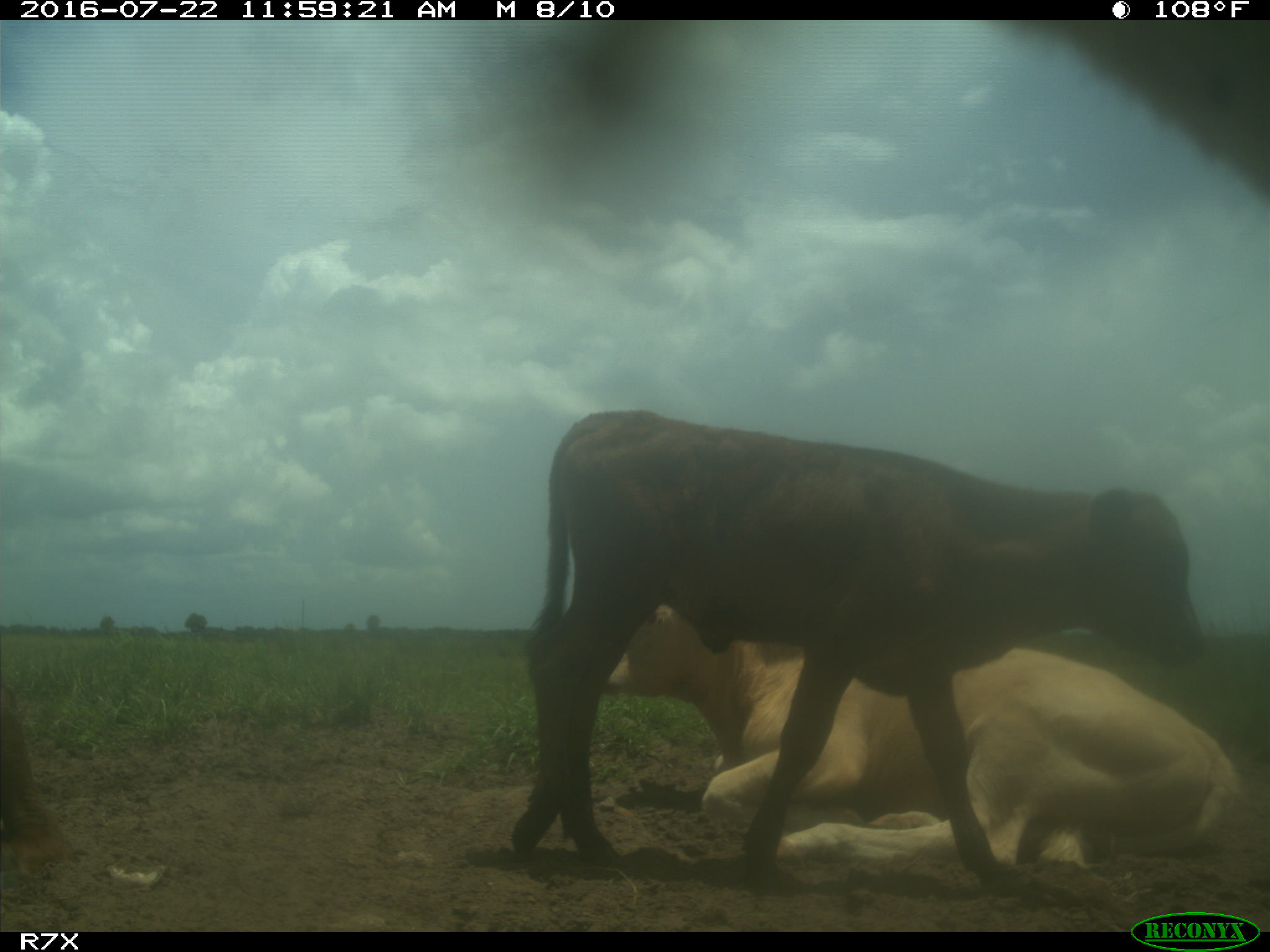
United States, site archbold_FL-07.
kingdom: Animalia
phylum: Chordata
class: Mammalia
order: Artiodactyla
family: Bovidae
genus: Bos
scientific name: Bos taurus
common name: domestic cow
Bos taurus (domestic cow).